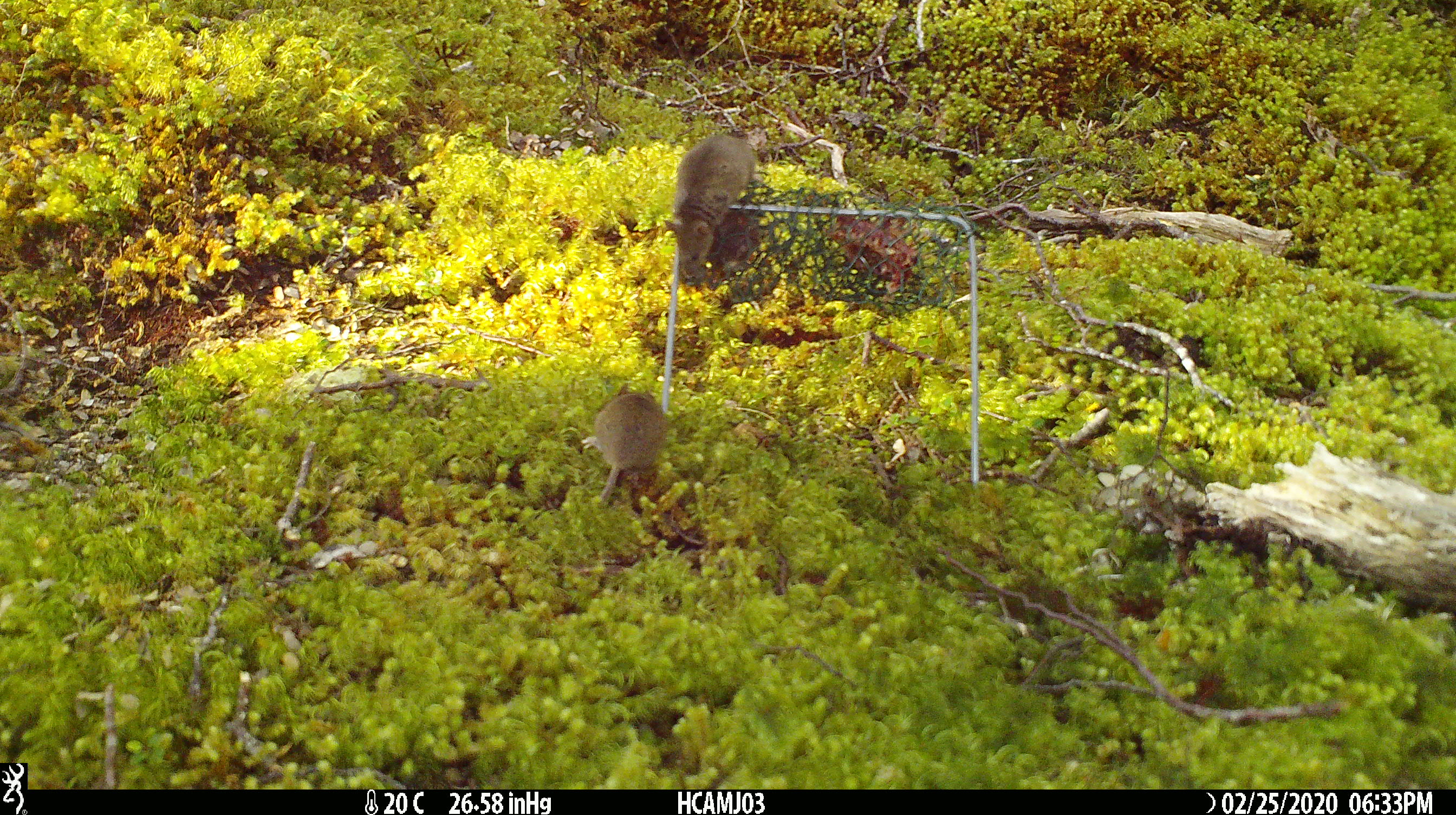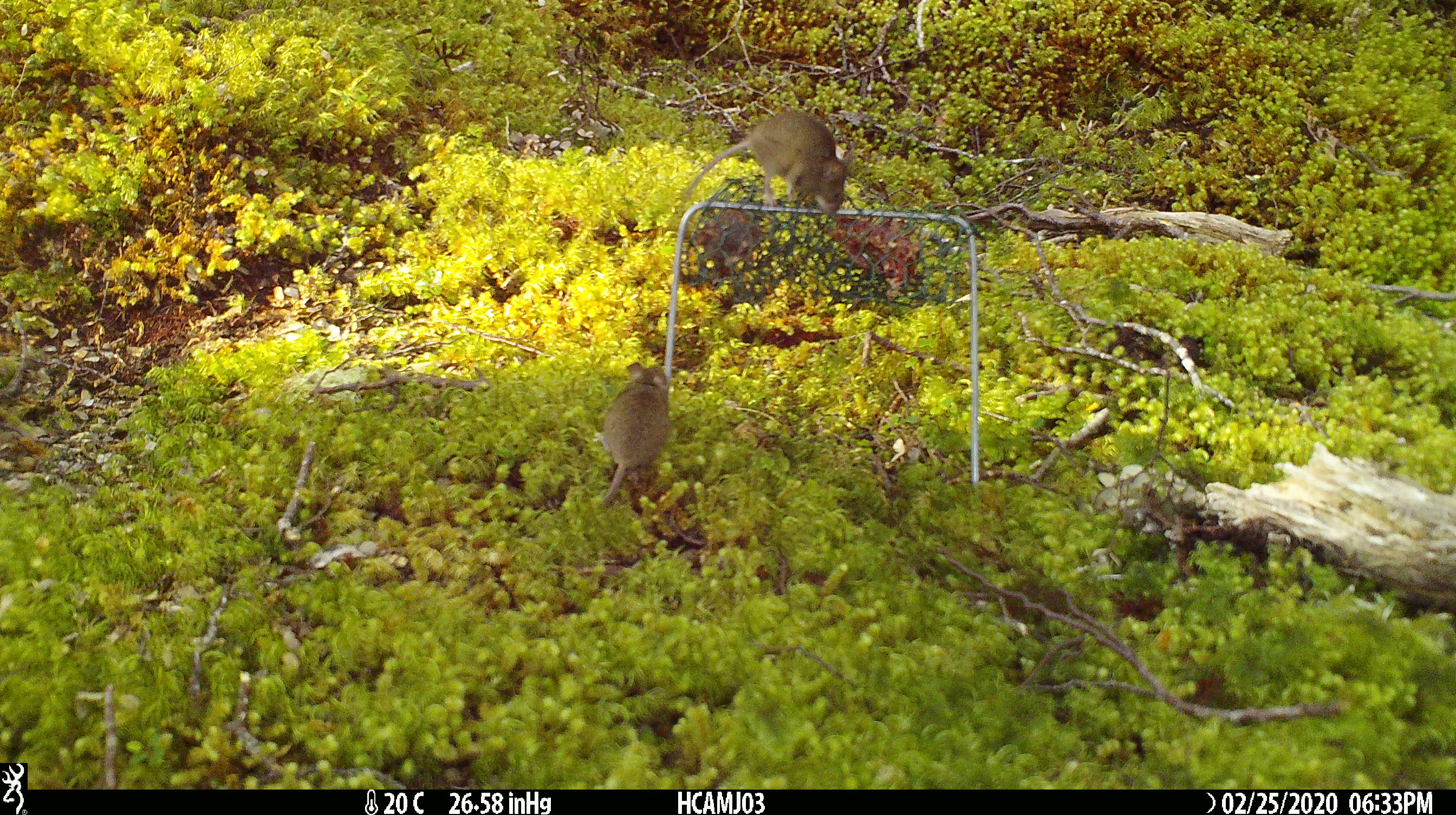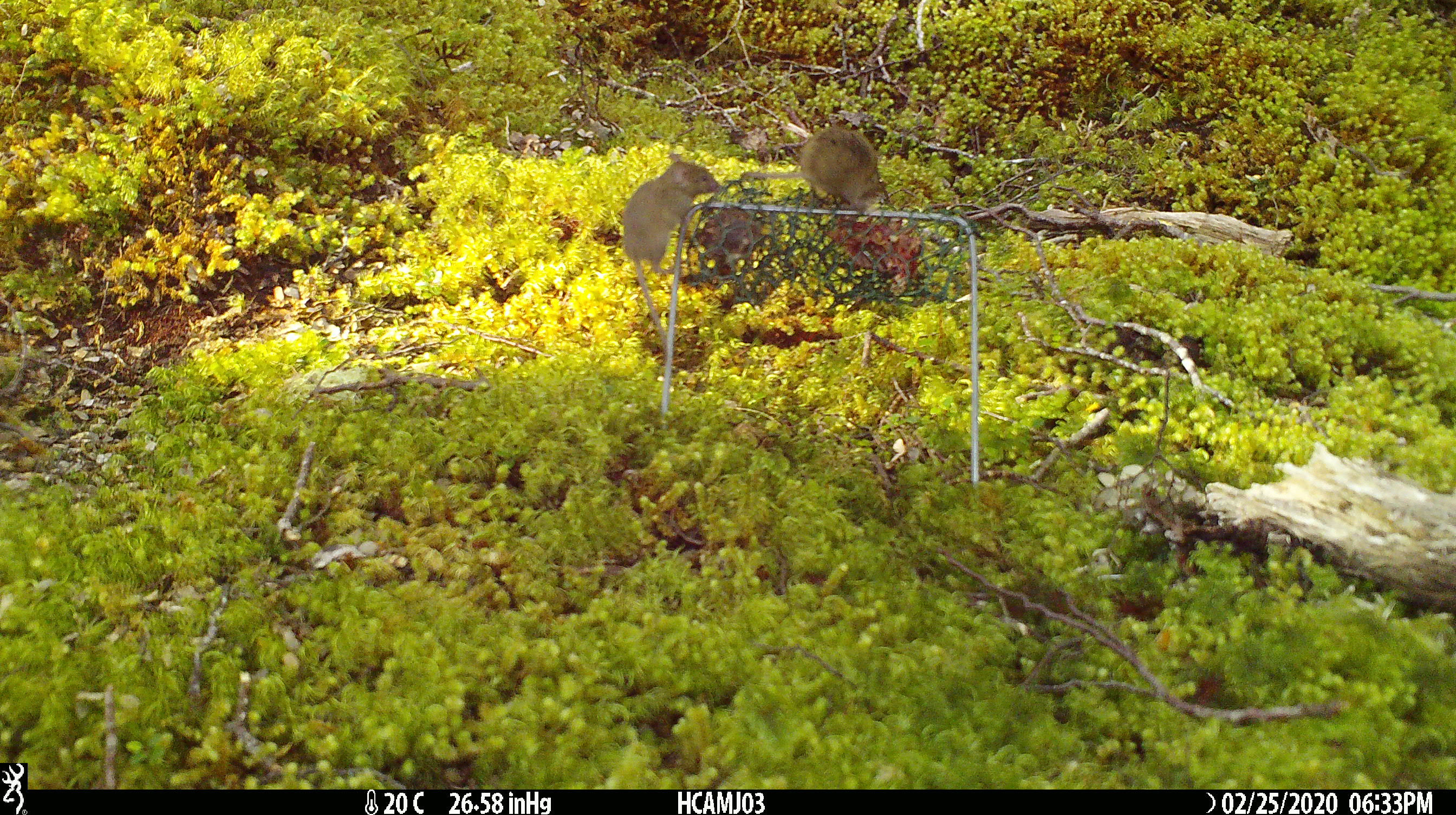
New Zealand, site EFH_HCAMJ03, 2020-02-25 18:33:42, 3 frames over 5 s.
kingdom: Animalia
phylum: Chordata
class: Mammalia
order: Rodentia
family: Muridae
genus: Mus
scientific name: Mus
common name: mouse